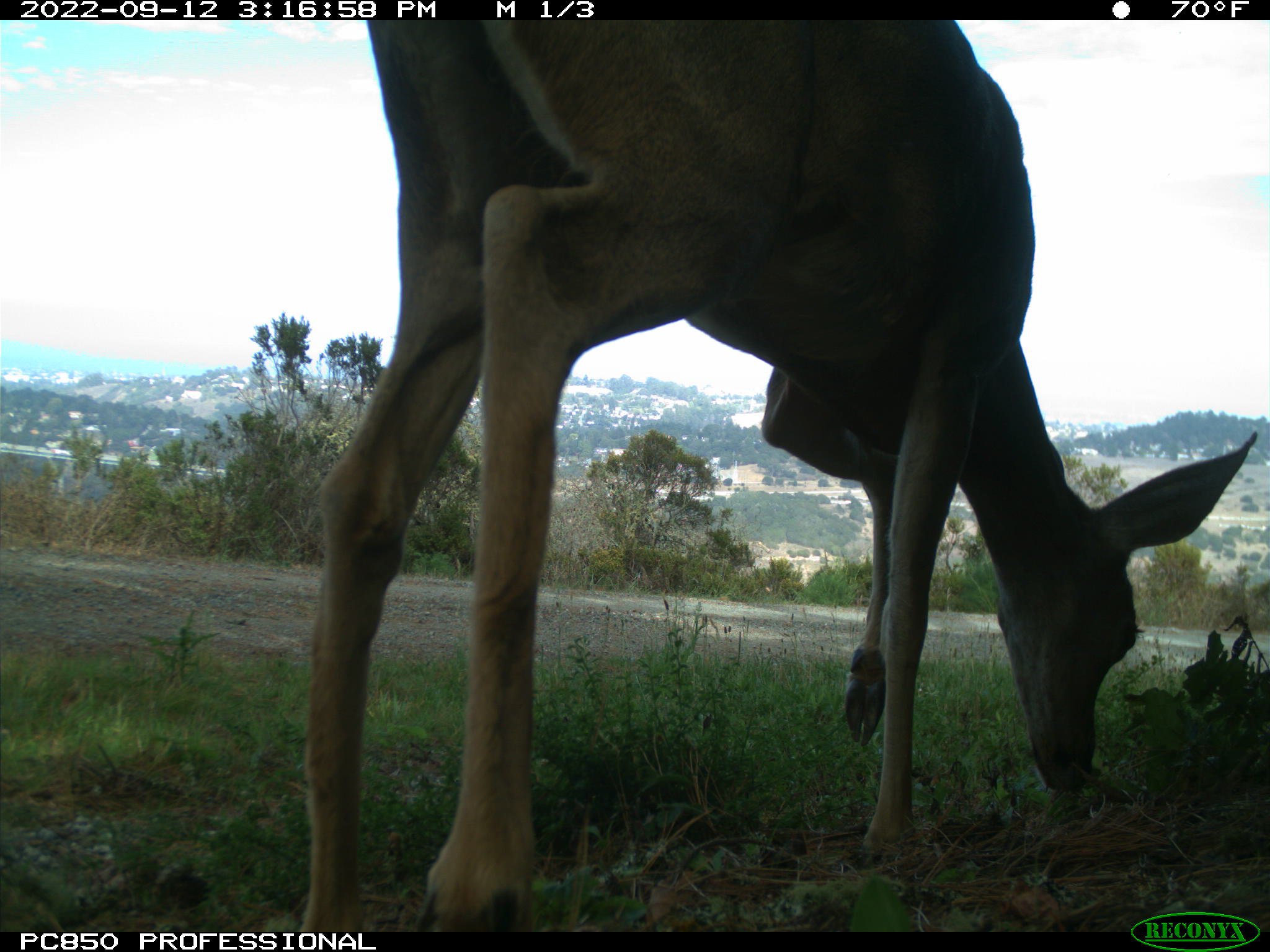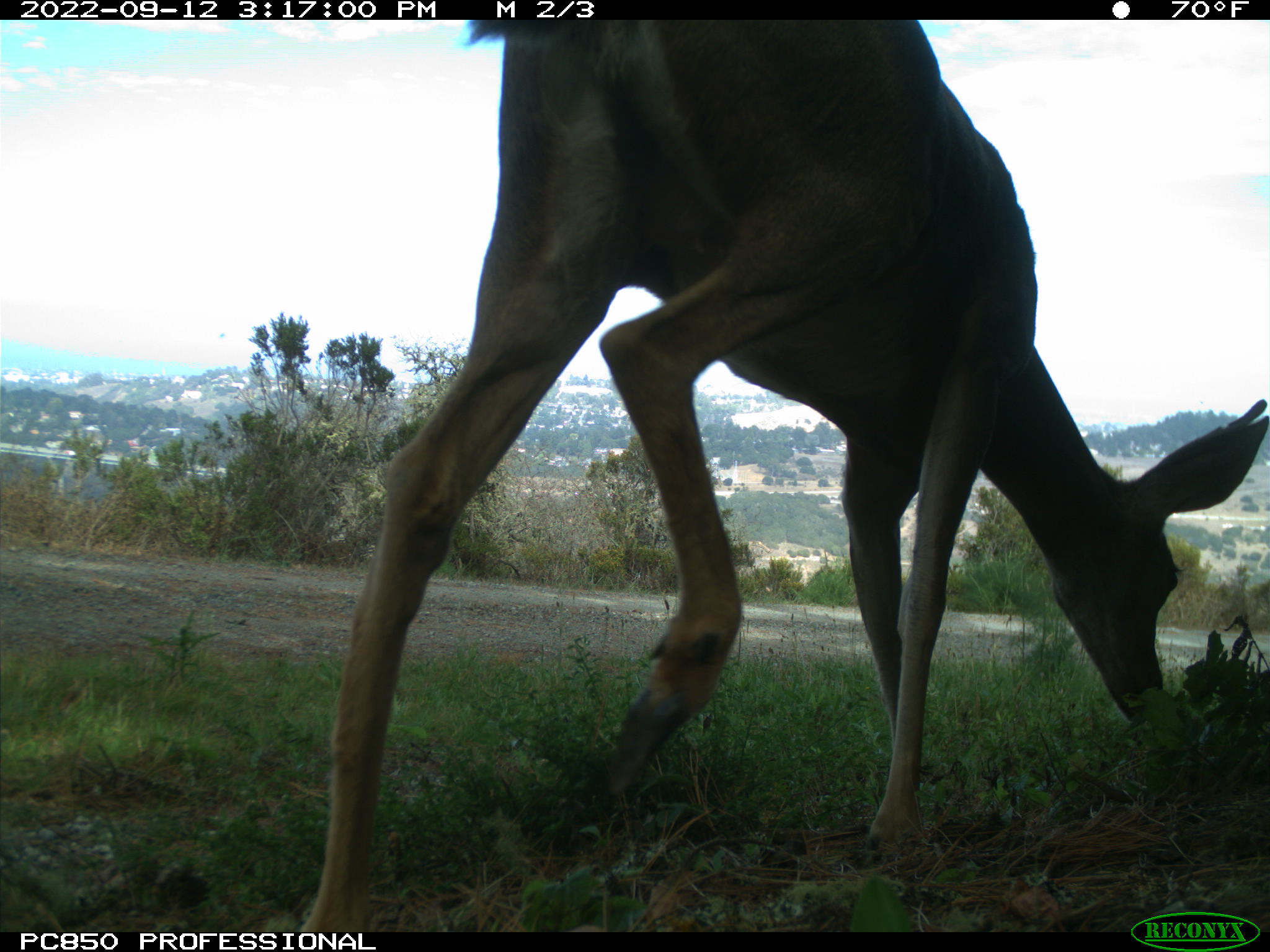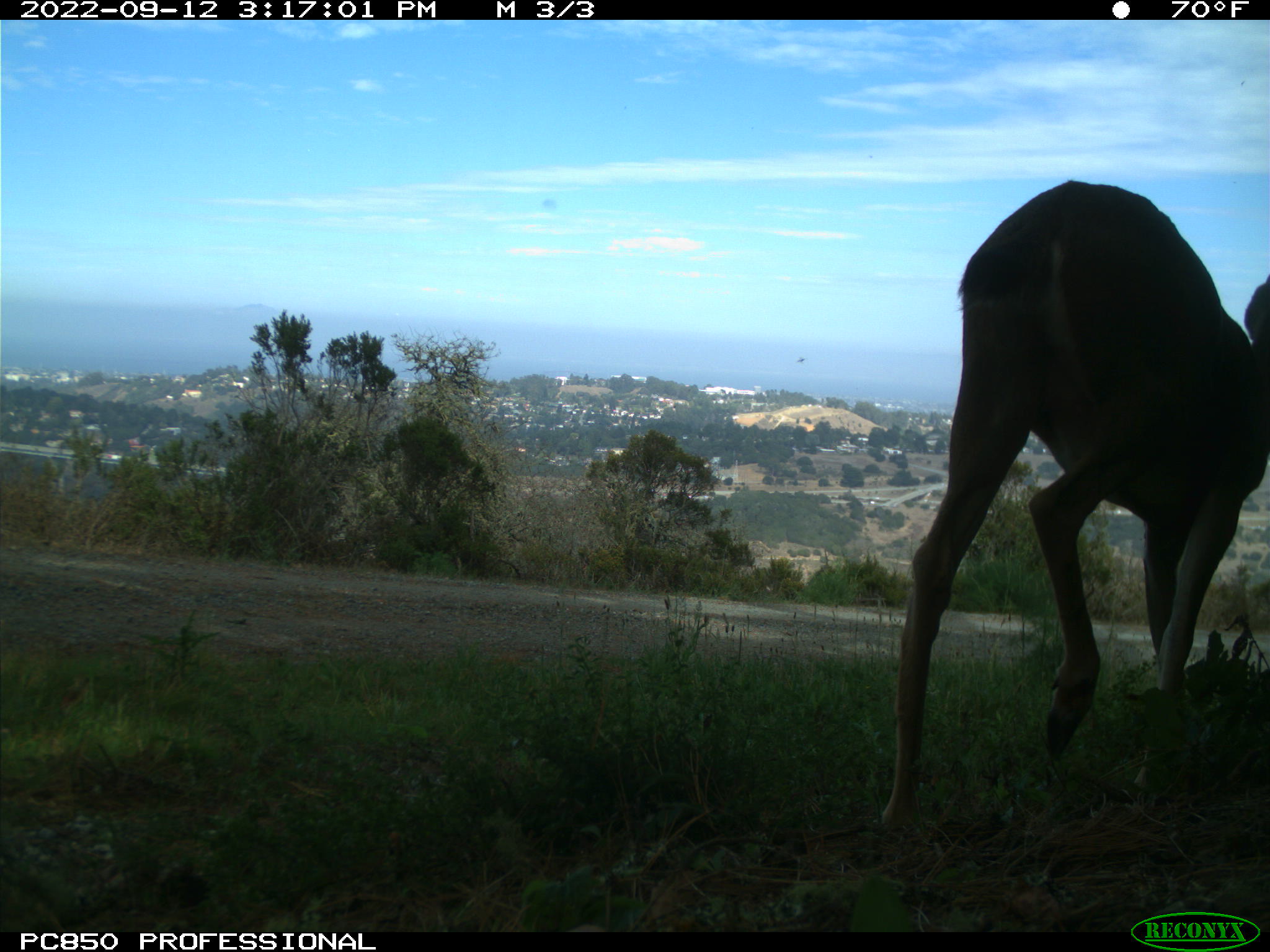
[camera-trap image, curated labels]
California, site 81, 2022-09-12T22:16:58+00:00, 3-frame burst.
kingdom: Animalia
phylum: Chordata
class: Mammalia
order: Artiodactyla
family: Cervidae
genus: Odocoileus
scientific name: Odocoileus hemionus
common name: mule deer